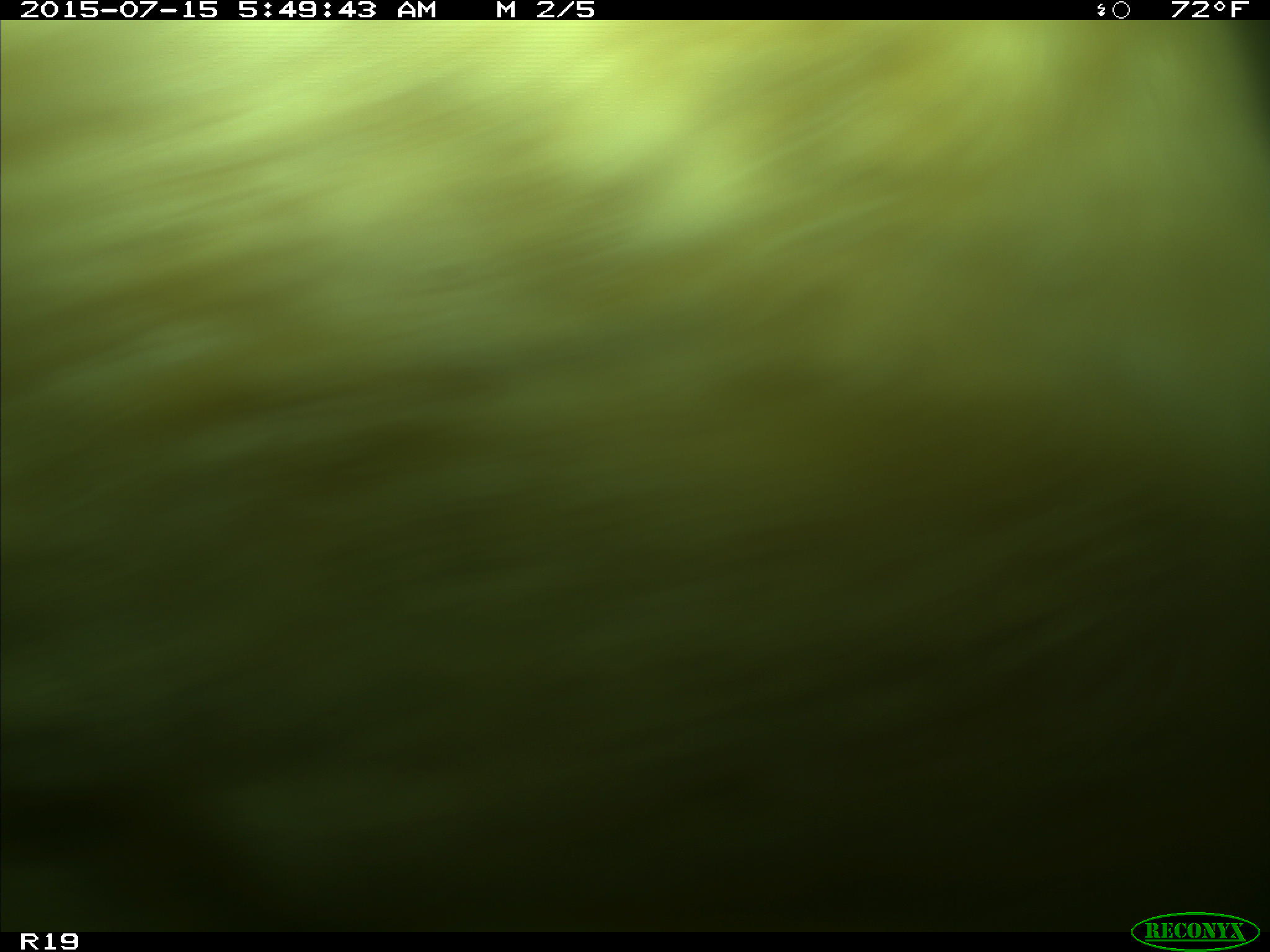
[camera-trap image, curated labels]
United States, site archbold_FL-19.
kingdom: Animalia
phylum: Chordata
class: Mammalia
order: Artiodactyla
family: Bovidae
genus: Bos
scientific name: Bos taurus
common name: domestic cow